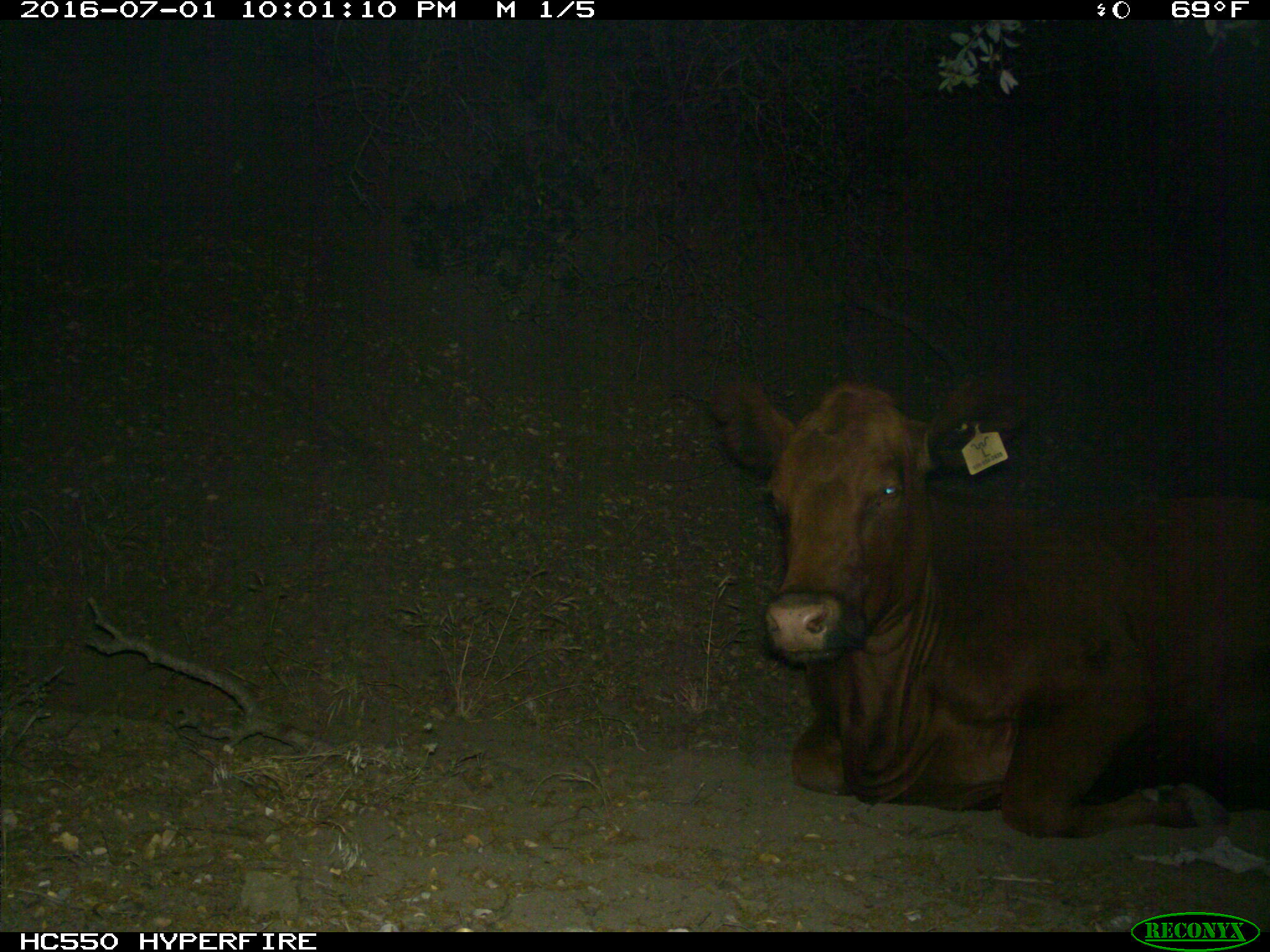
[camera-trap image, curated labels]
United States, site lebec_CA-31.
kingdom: Animalia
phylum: Chordata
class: Mammalia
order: Artiodactyla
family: Bovidae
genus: Bos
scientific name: Bos taurus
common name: domestic cow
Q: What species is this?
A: Bos taurus (domestic cow).